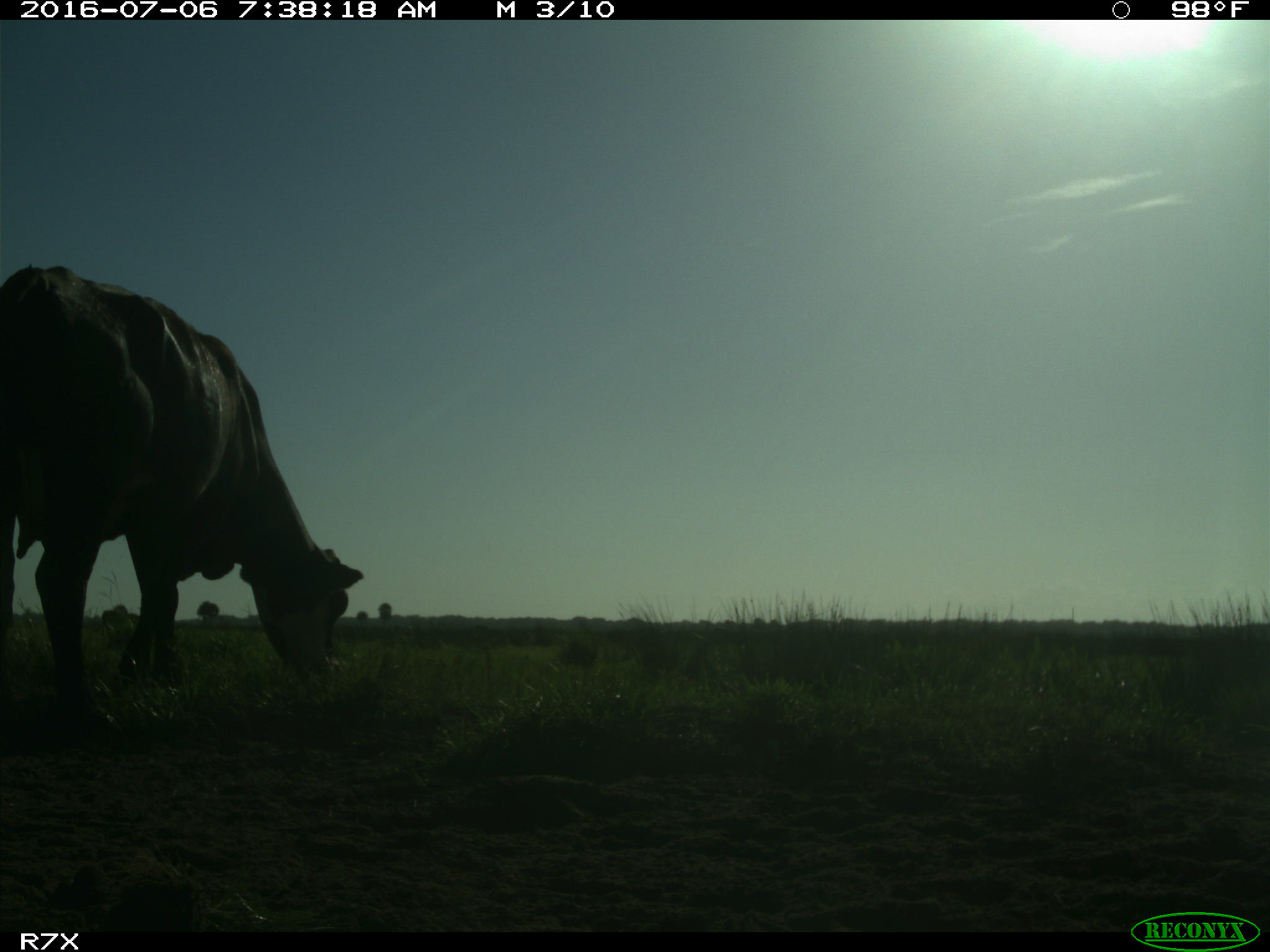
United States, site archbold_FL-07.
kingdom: Animalia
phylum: Chordata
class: Mammalia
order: Artiodactyla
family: Bovidae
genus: Bos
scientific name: Bos taurus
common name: domestic cow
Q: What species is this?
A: Bos taurus (domestic cow).